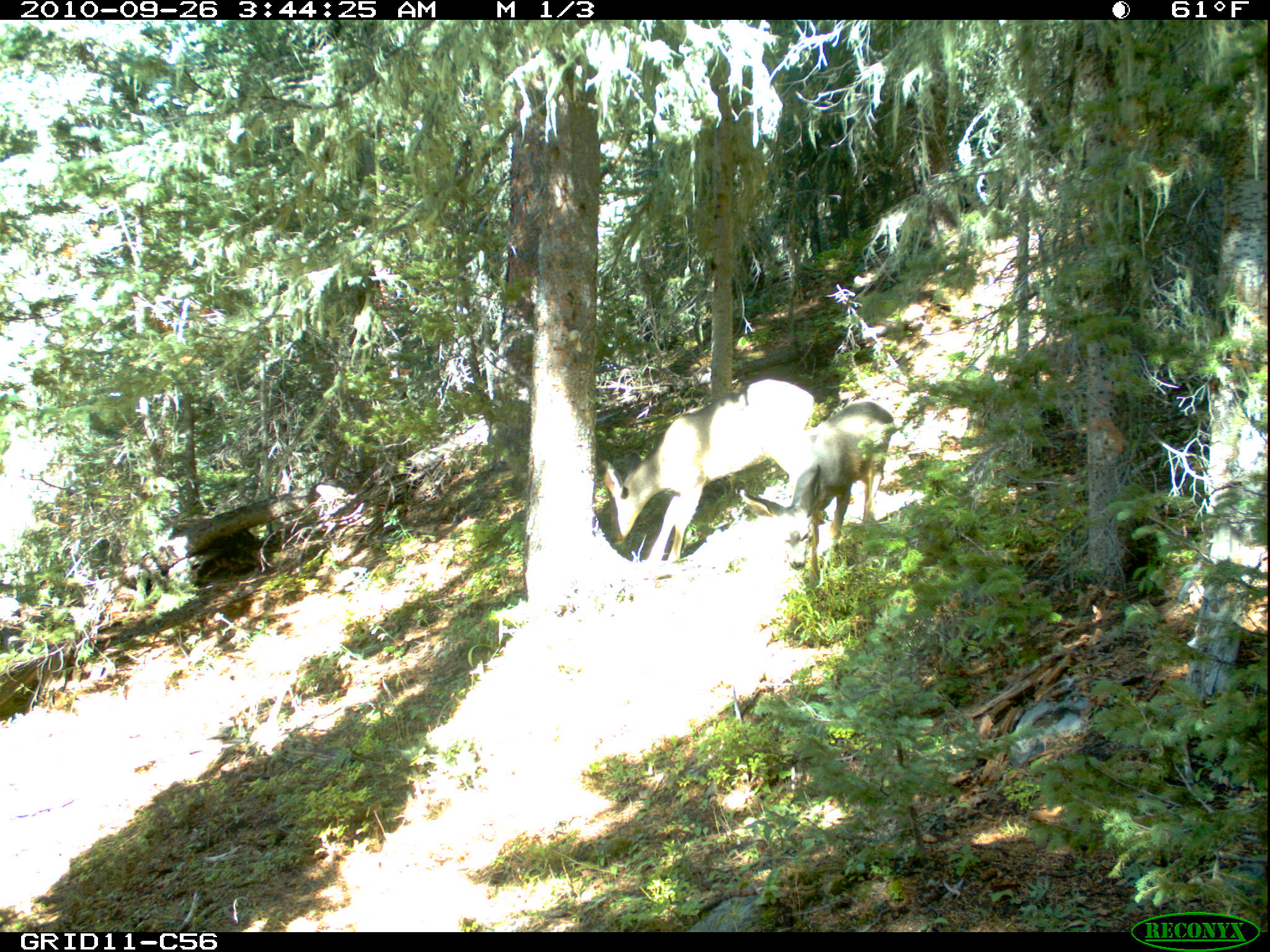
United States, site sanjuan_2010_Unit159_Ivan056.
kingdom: Animalia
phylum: Chordata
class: Mammalia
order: Artiodactyla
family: Cervidae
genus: Odocoileus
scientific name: Odocoileus hemionus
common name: mule deer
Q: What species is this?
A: Odocoileus hemionus (mule deer).